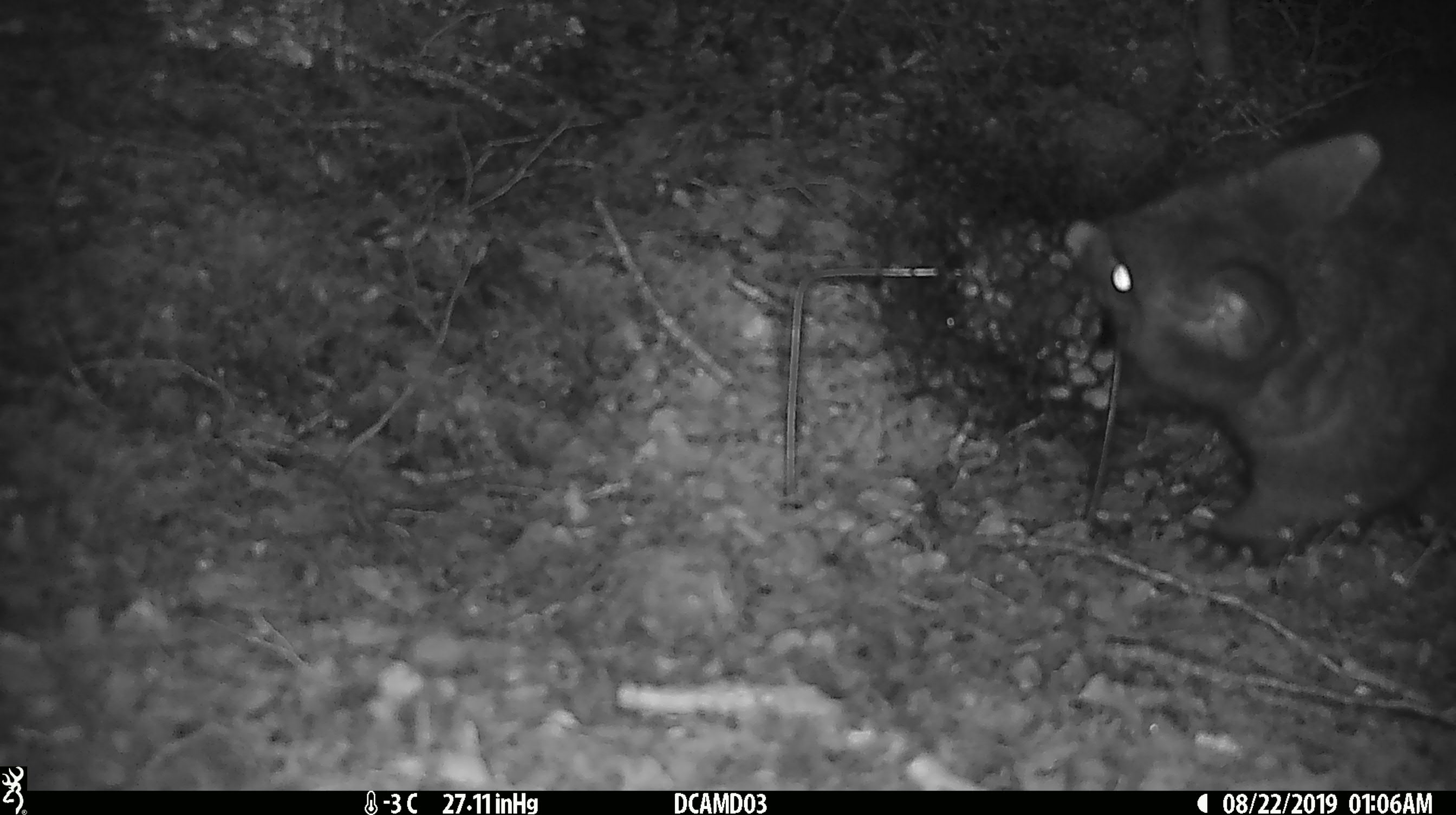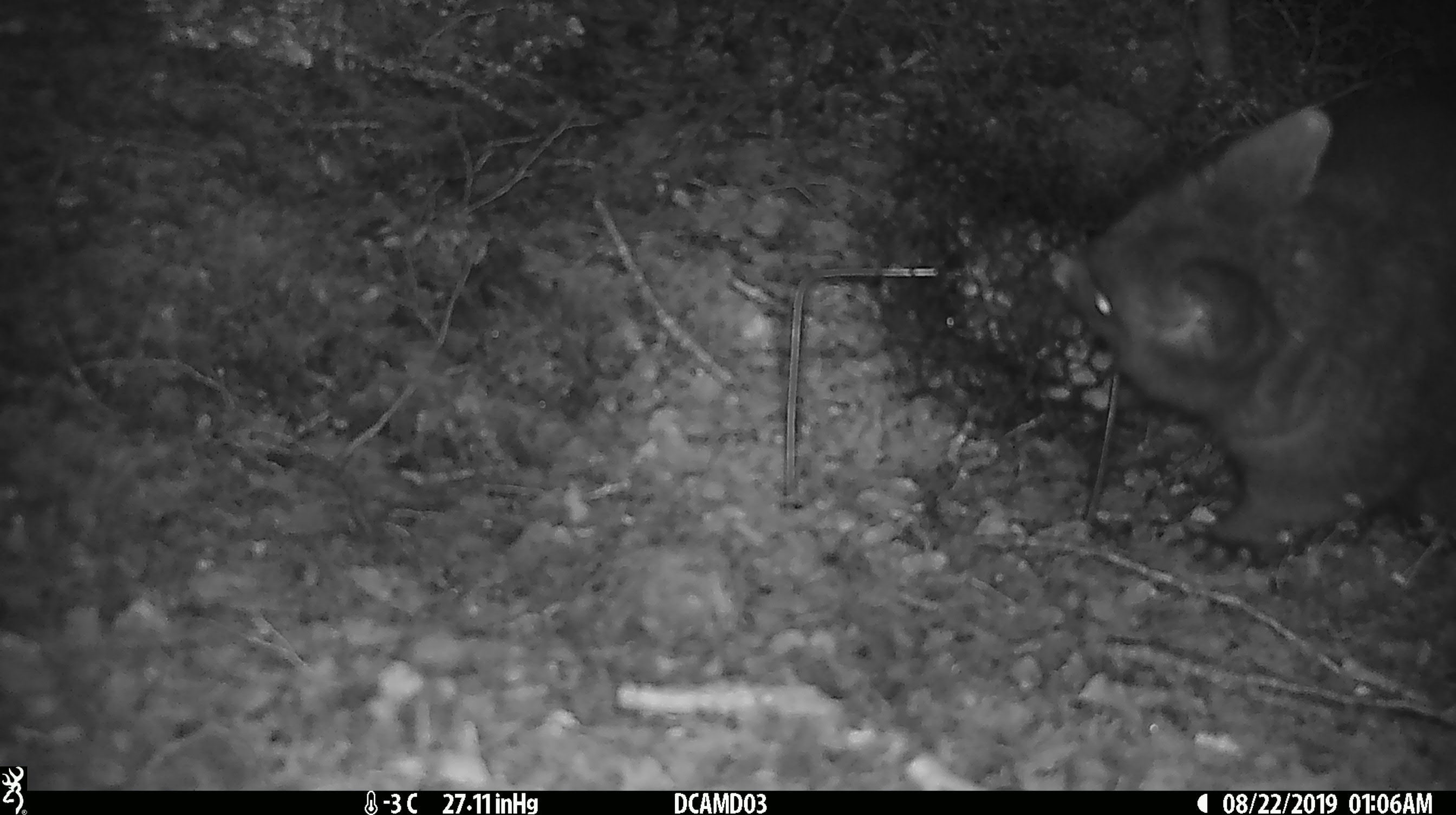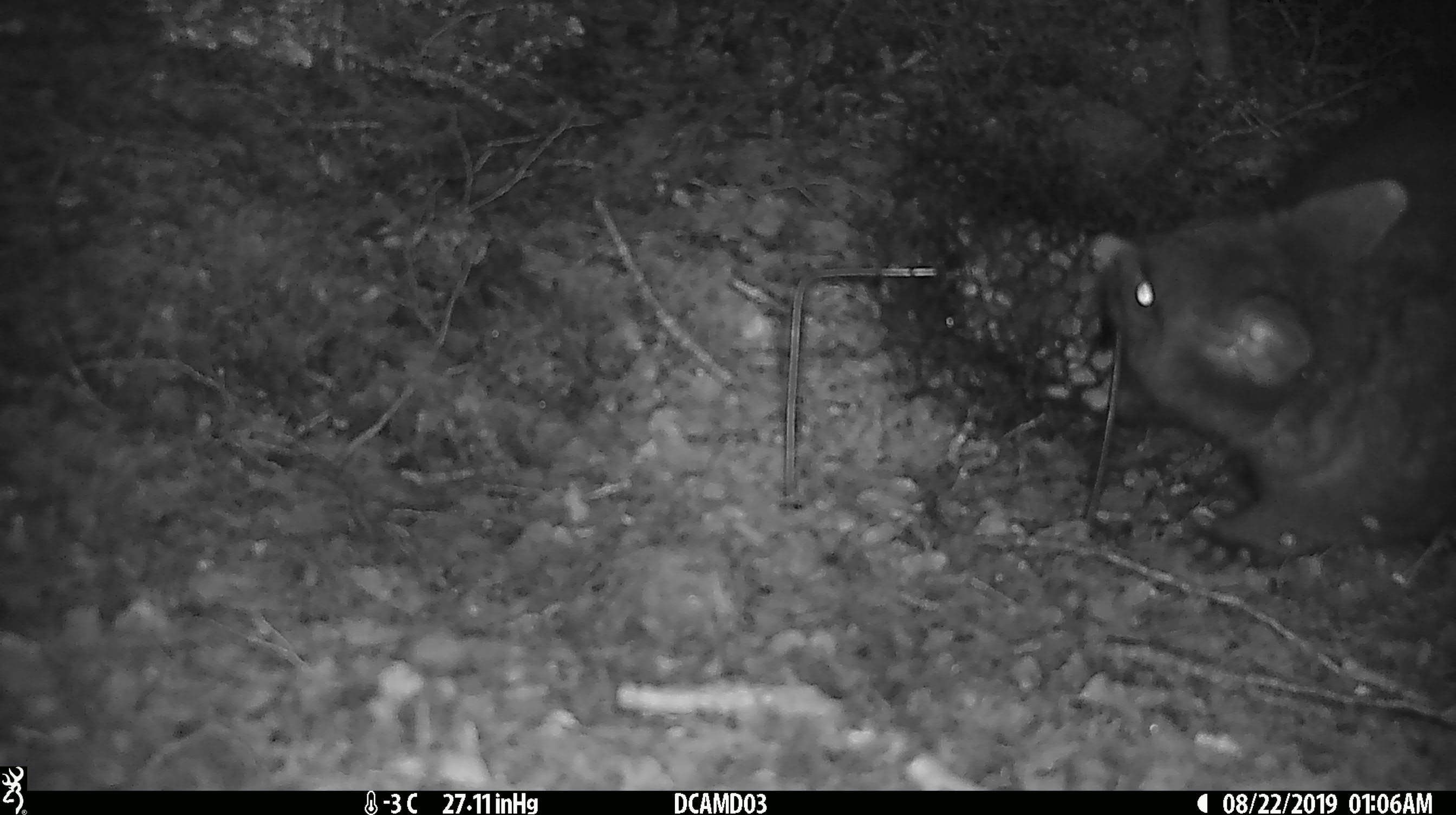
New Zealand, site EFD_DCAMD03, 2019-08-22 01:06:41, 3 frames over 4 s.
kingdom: Animalia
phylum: Chordata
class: Mammalia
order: Diprotodontia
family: Phalangeridae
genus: Trichosurus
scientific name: Trichosurus vulpecula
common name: common brushtail possum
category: possum